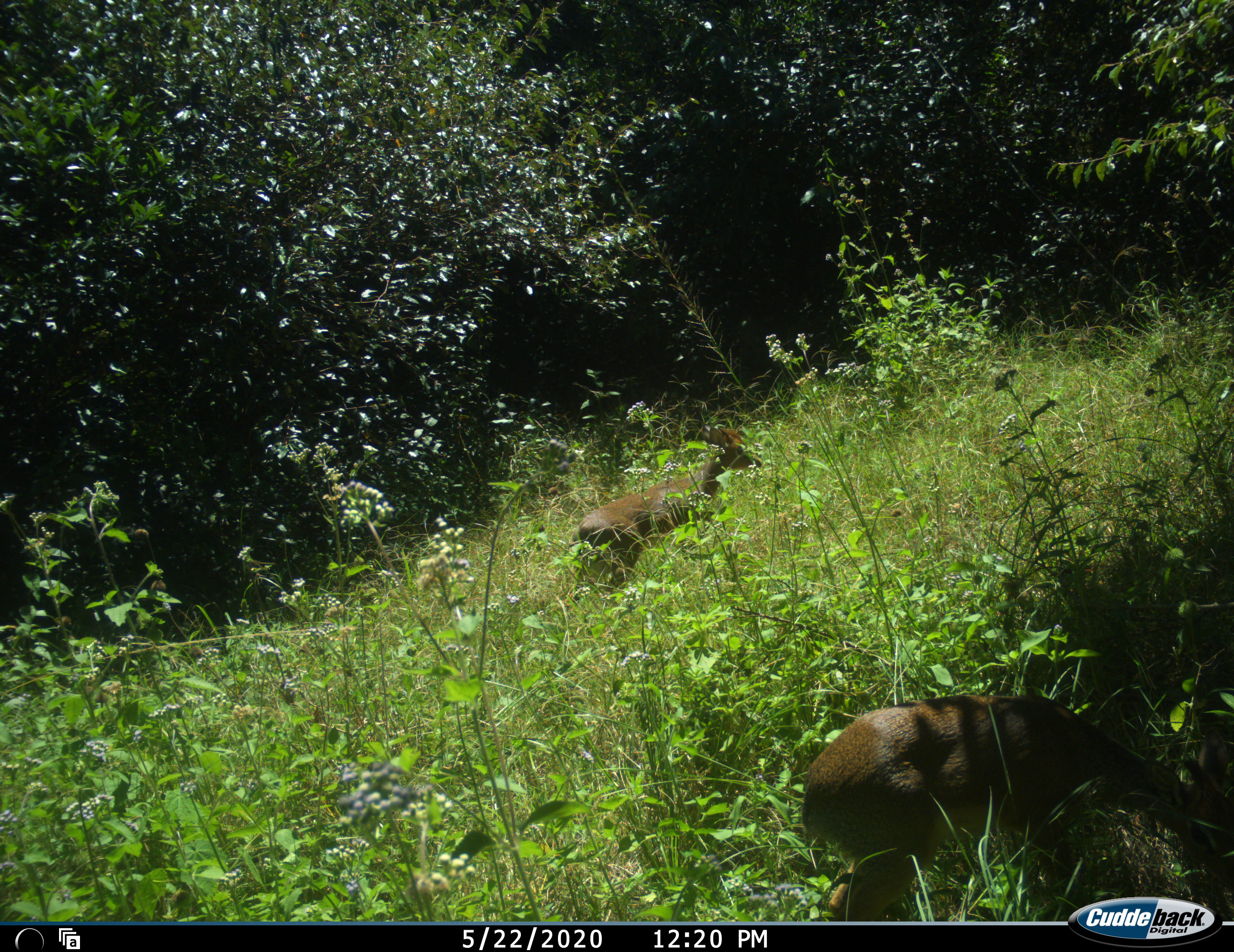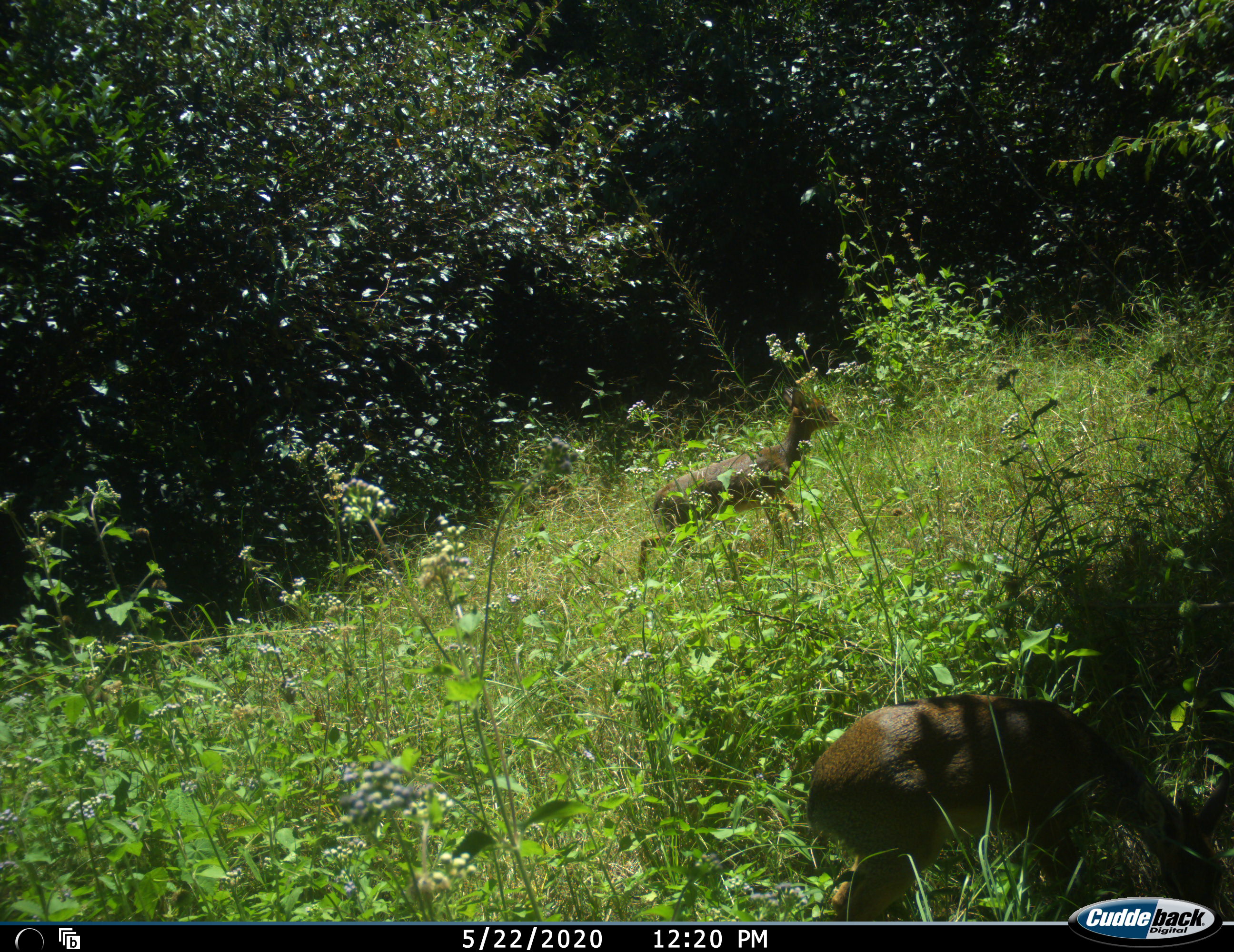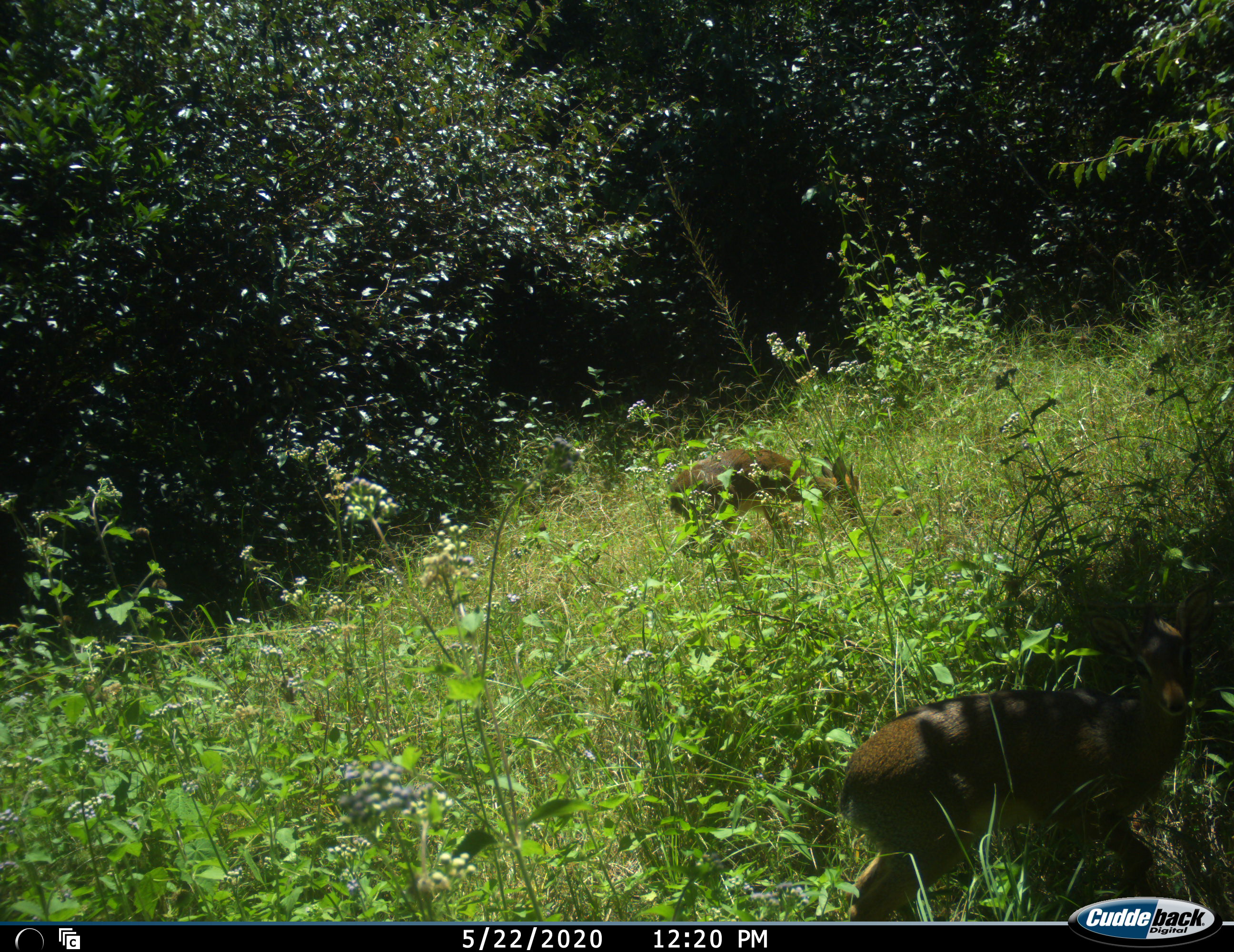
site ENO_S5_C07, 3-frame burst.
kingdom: Animalia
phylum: Chordata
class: Mammalia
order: Artiodactyla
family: Bovidae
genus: Madoqua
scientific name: Madoqua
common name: dik-dik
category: dikdik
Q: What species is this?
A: Dikdik (dik-dik) (Madoqua).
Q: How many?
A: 2.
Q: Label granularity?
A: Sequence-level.